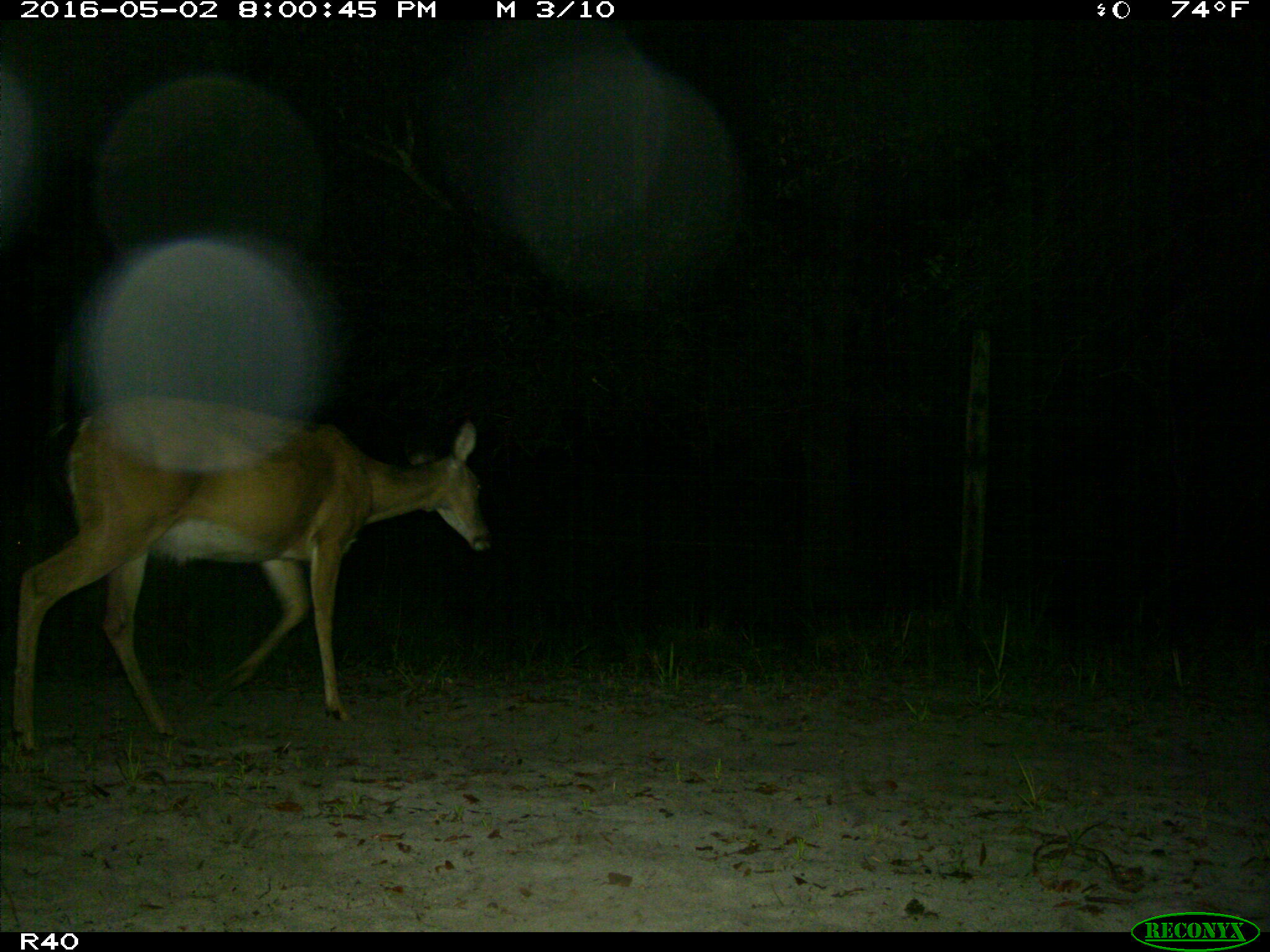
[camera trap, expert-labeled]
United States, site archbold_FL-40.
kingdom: Animalia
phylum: Chordata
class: Mammalia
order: Artiodactyla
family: Cervidae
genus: Odocoileus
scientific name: Odocoileus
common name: deer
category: unidentified deer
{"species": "unidentified deer (deer) (Odocoileus)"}